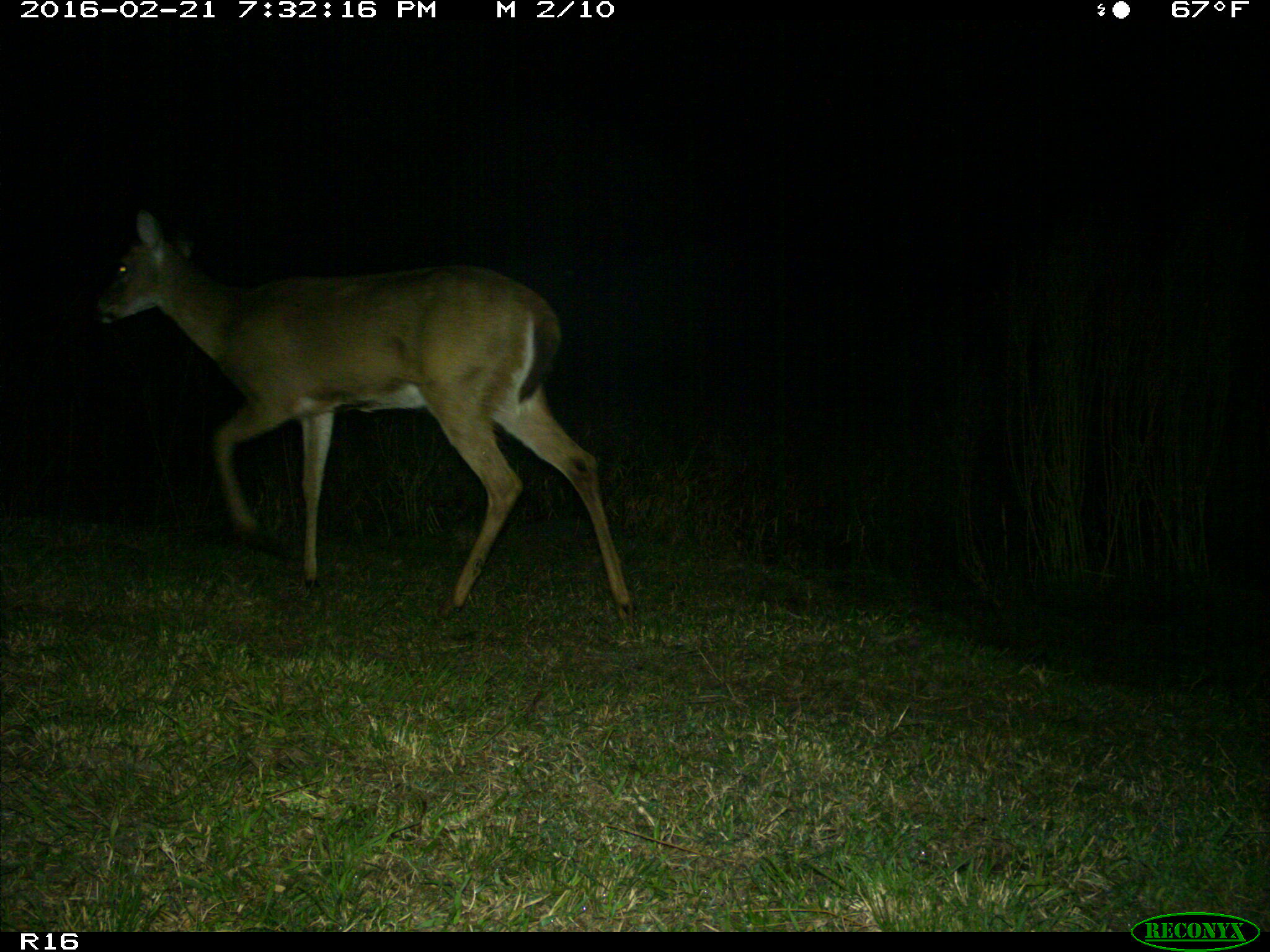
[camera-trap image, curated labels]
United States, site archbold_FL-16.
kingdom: Animalia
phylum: Chordata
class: Mammalia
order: Artiodactyla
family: Cervidae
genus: Odocoileus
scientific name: Odocoileus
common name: deer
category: unidentified deer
Unidentified deer (deer) (Odocoileus).